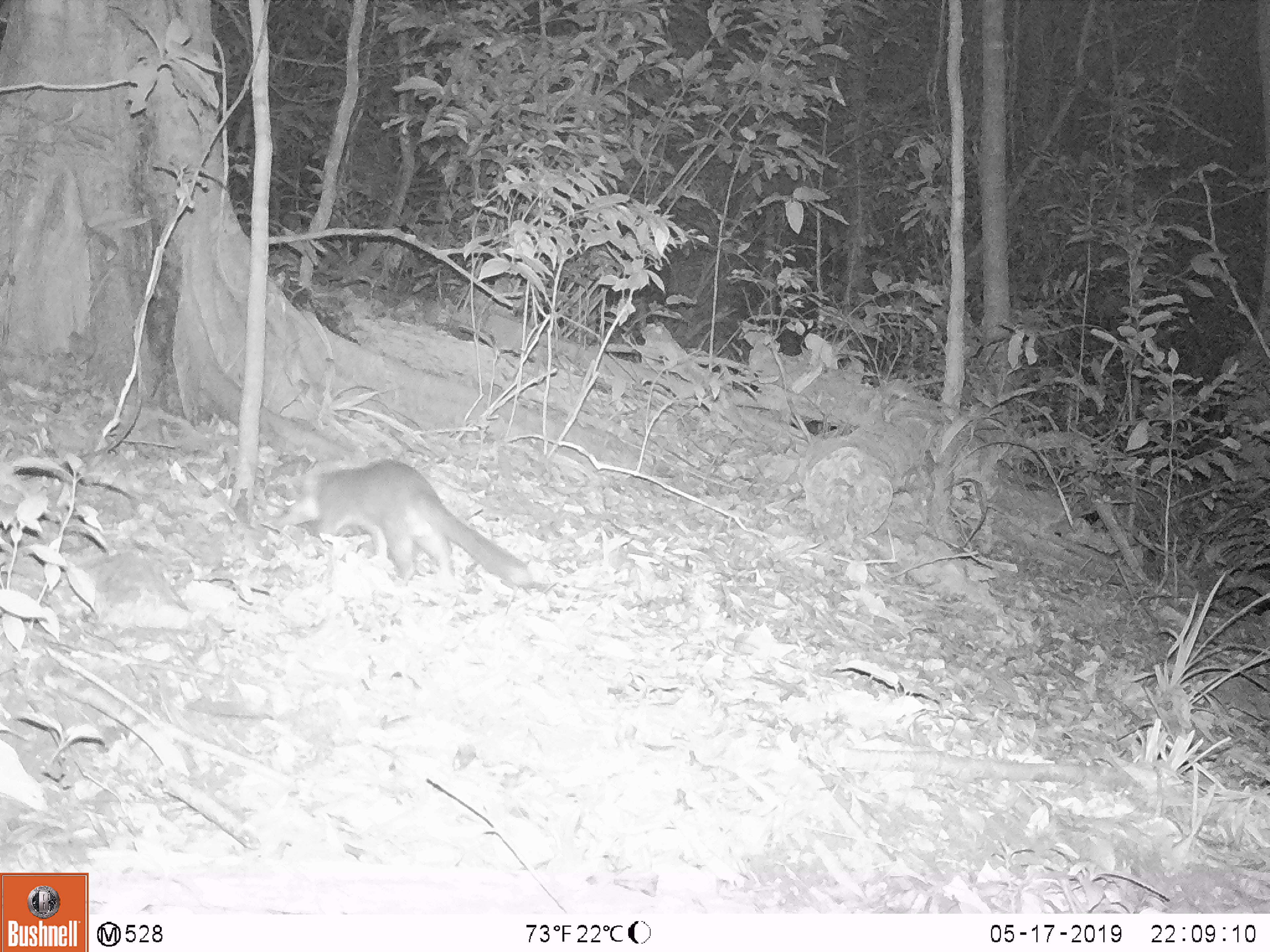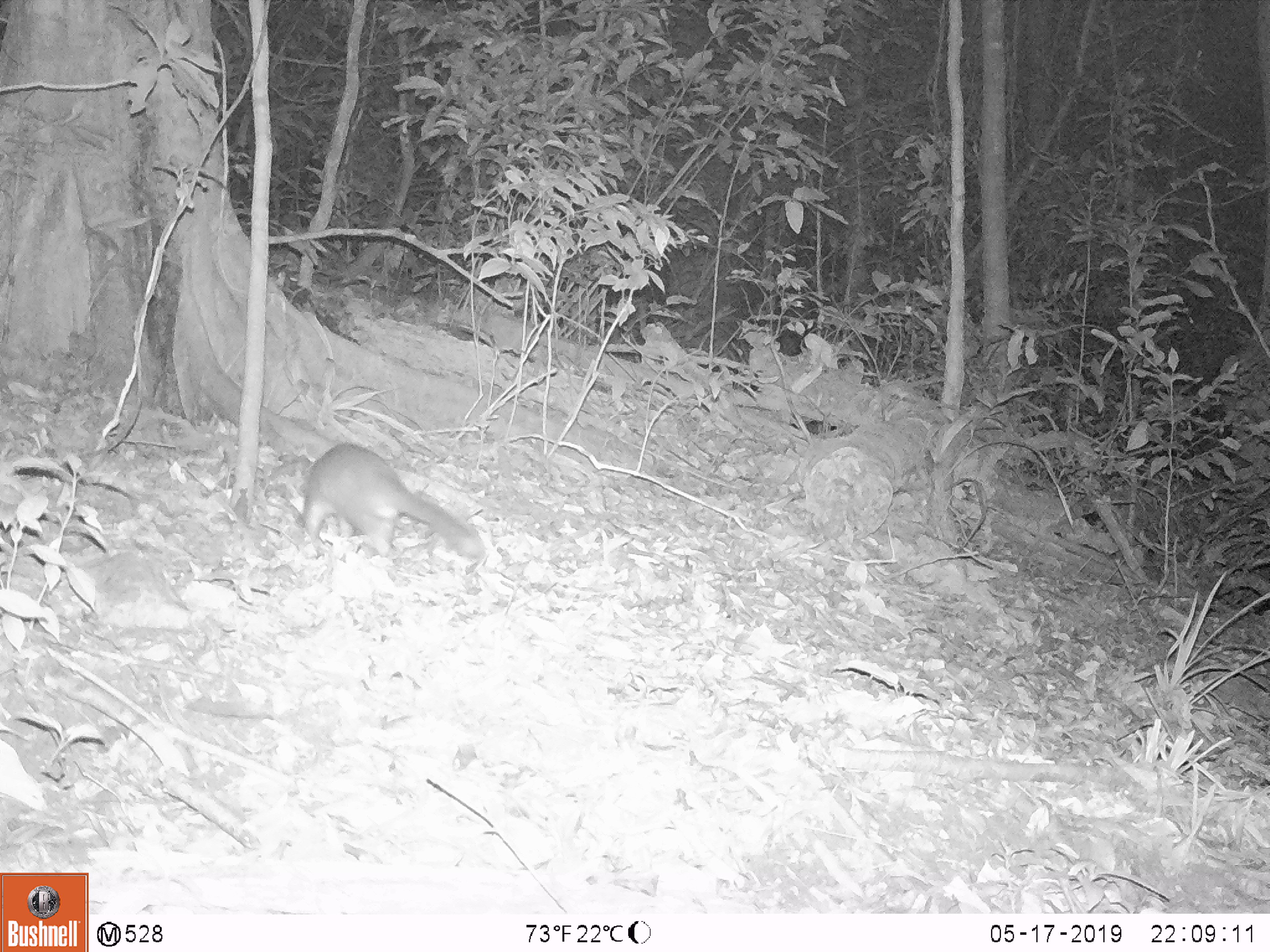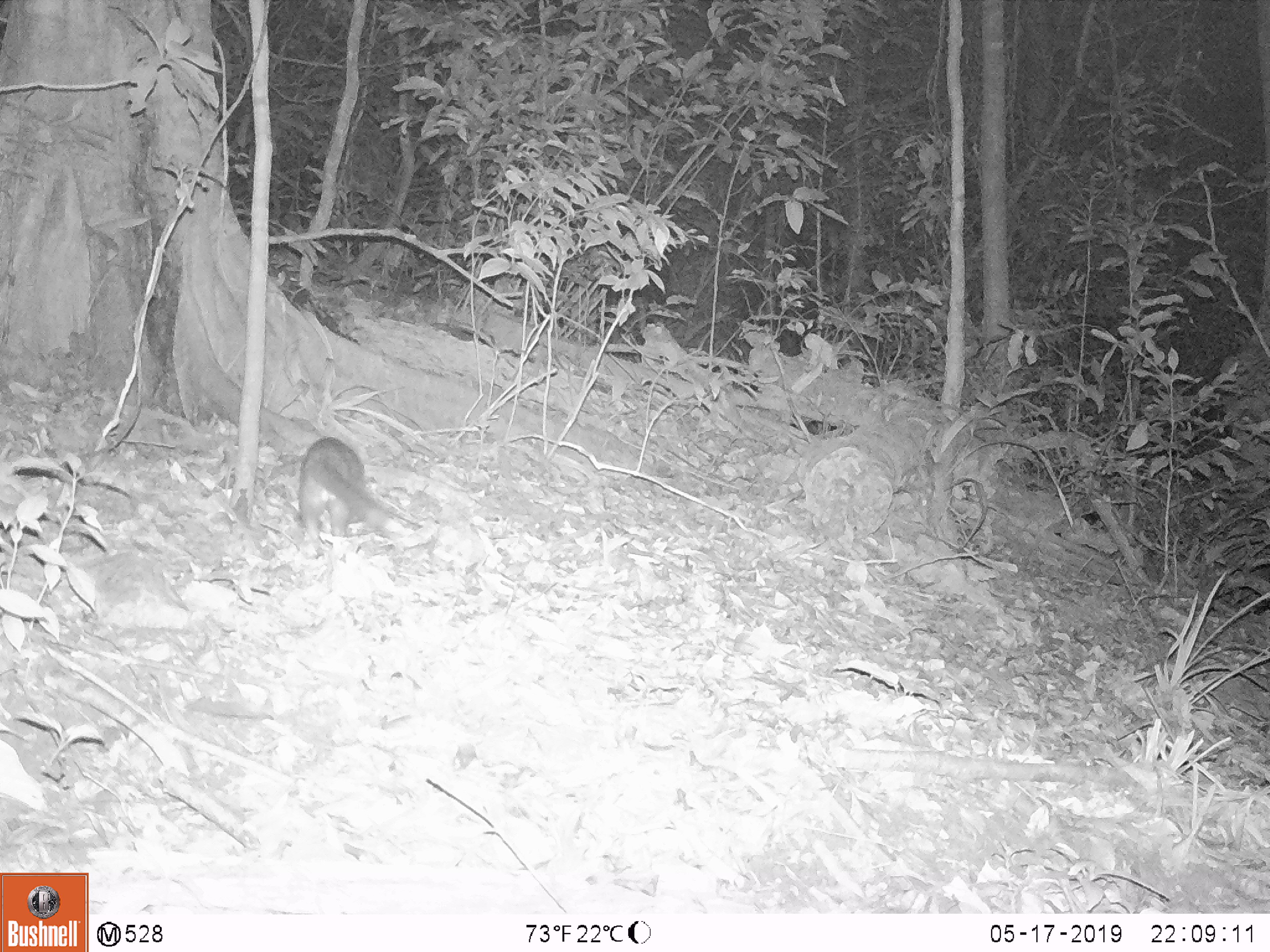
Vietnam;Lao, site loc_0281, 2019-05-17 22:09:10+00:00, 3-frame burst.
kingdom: Animalia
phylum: Chordata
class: Mammalia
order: Carnivora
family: Mustelidae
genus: Melogale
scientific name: Melogale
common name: ferret badger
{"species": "ferret badger (Melogale)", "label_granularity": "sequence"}